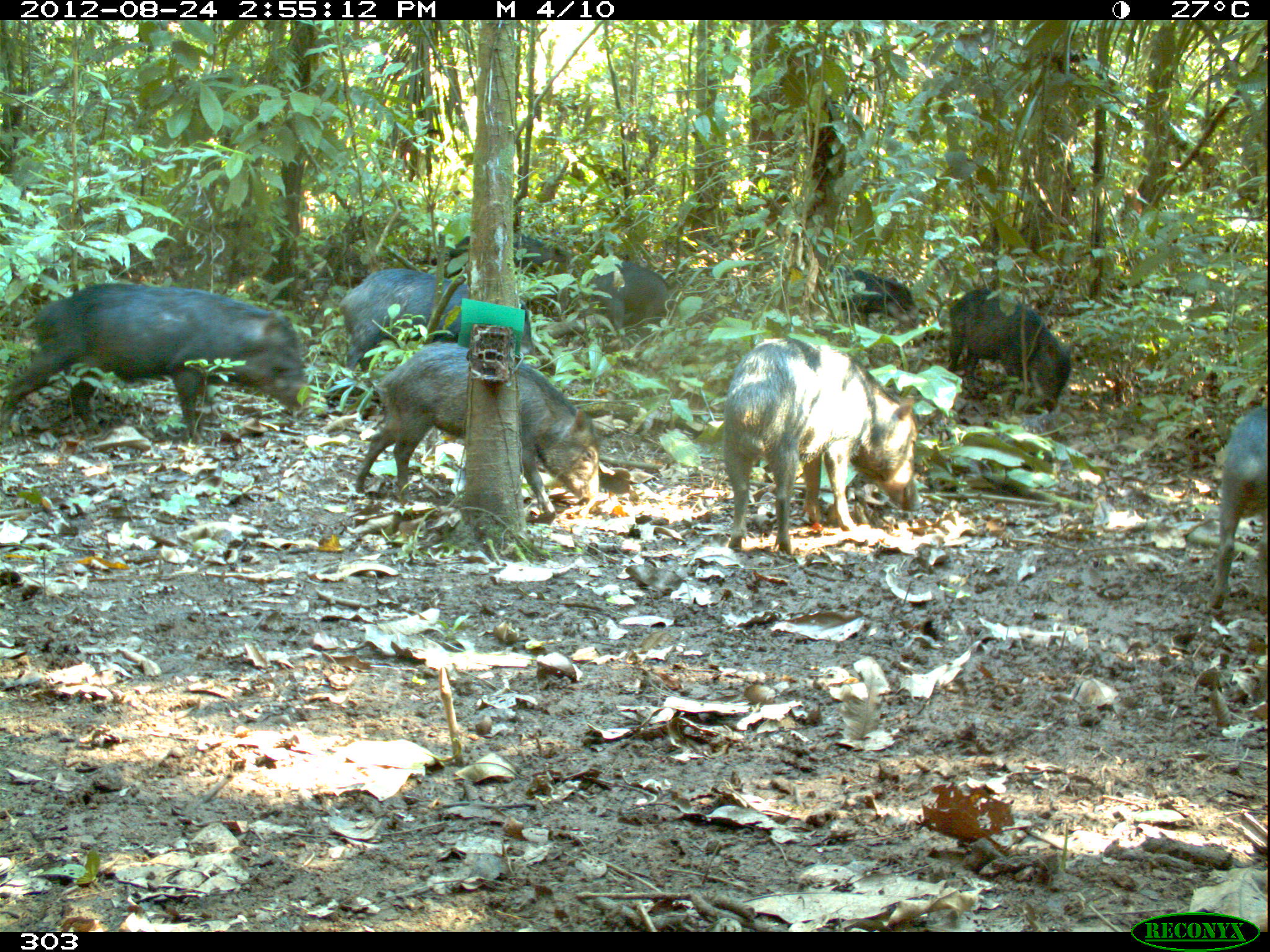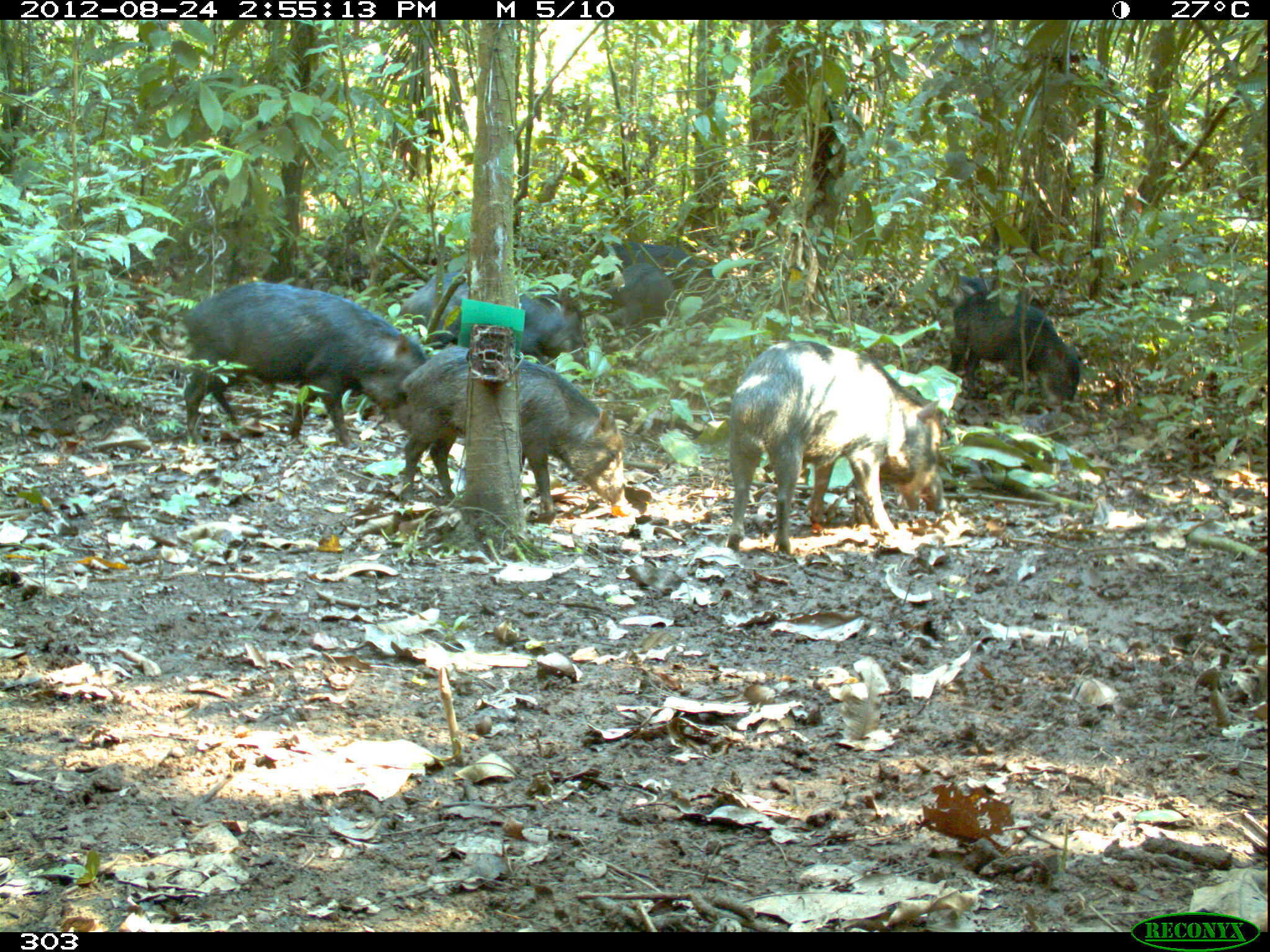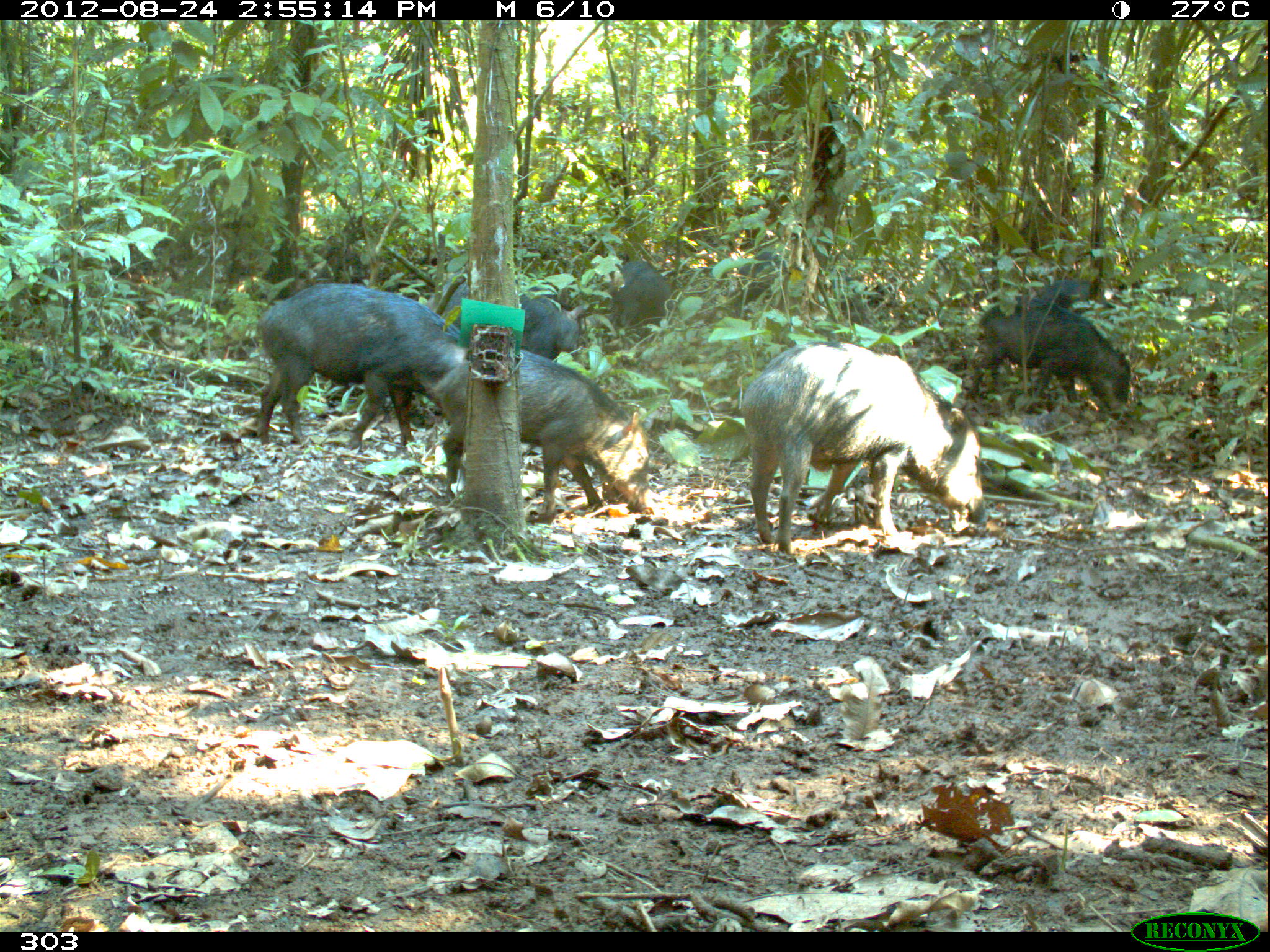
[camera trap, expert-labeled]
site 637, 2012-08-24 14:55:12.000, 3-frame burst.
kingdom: Animalia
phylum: Chordata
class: Mammalia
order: Artiodactyla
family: Tayassuidae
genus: Tayassu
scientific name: Tayassu pecari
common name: white-lipped peccary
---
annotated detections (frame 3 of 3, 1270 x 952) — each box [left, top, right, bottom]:
tayassu pecari: [743, 339, 991, 554]; [424, 344, 651, 516]; [256, 279, 466, 449]; [964, 294, 1131, 414]; [436, 268, 584, 365]; [733, 246, 886, 328]; [607, 257, 670, 334]; [1025, 278, 1116, 321]